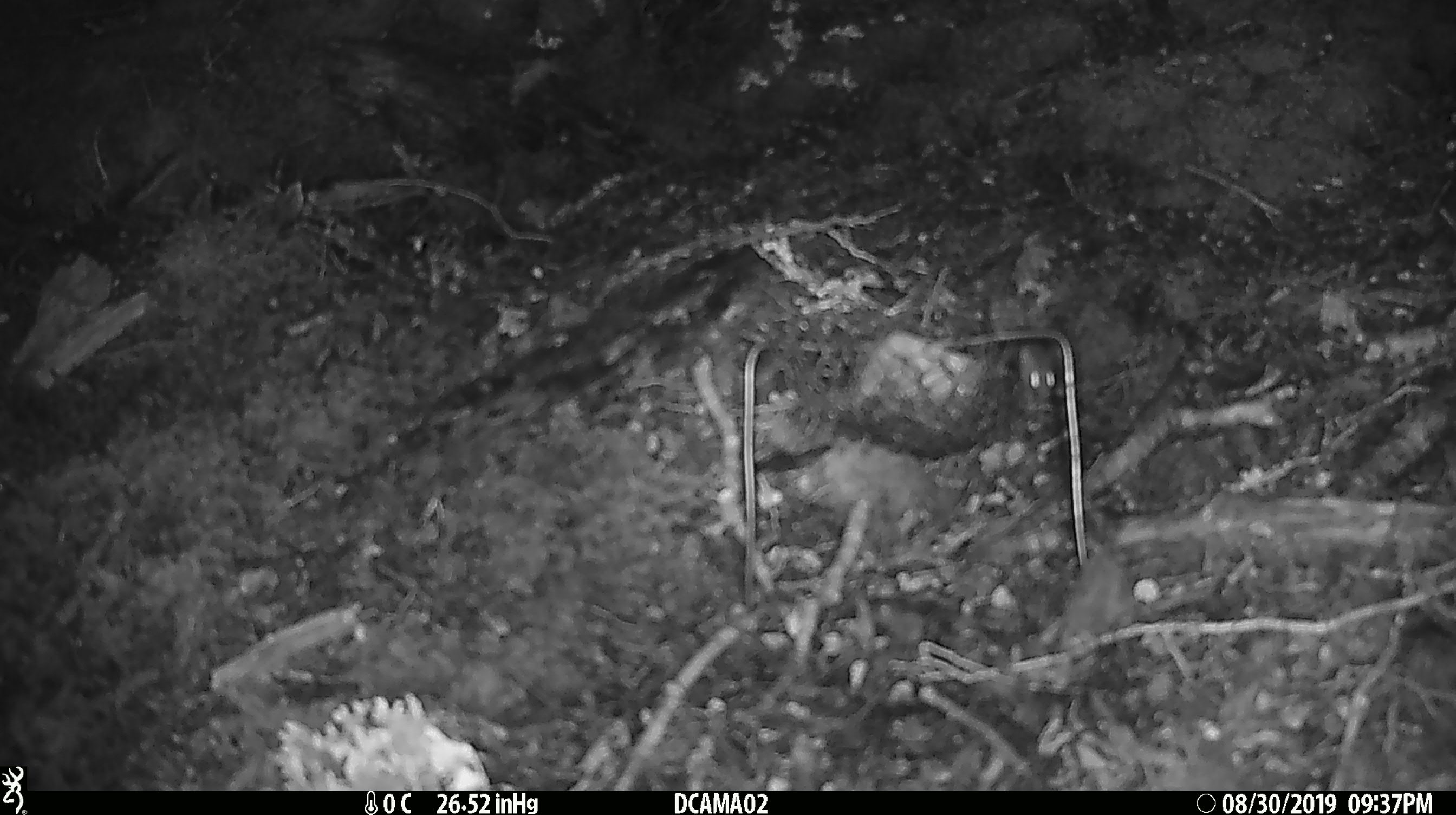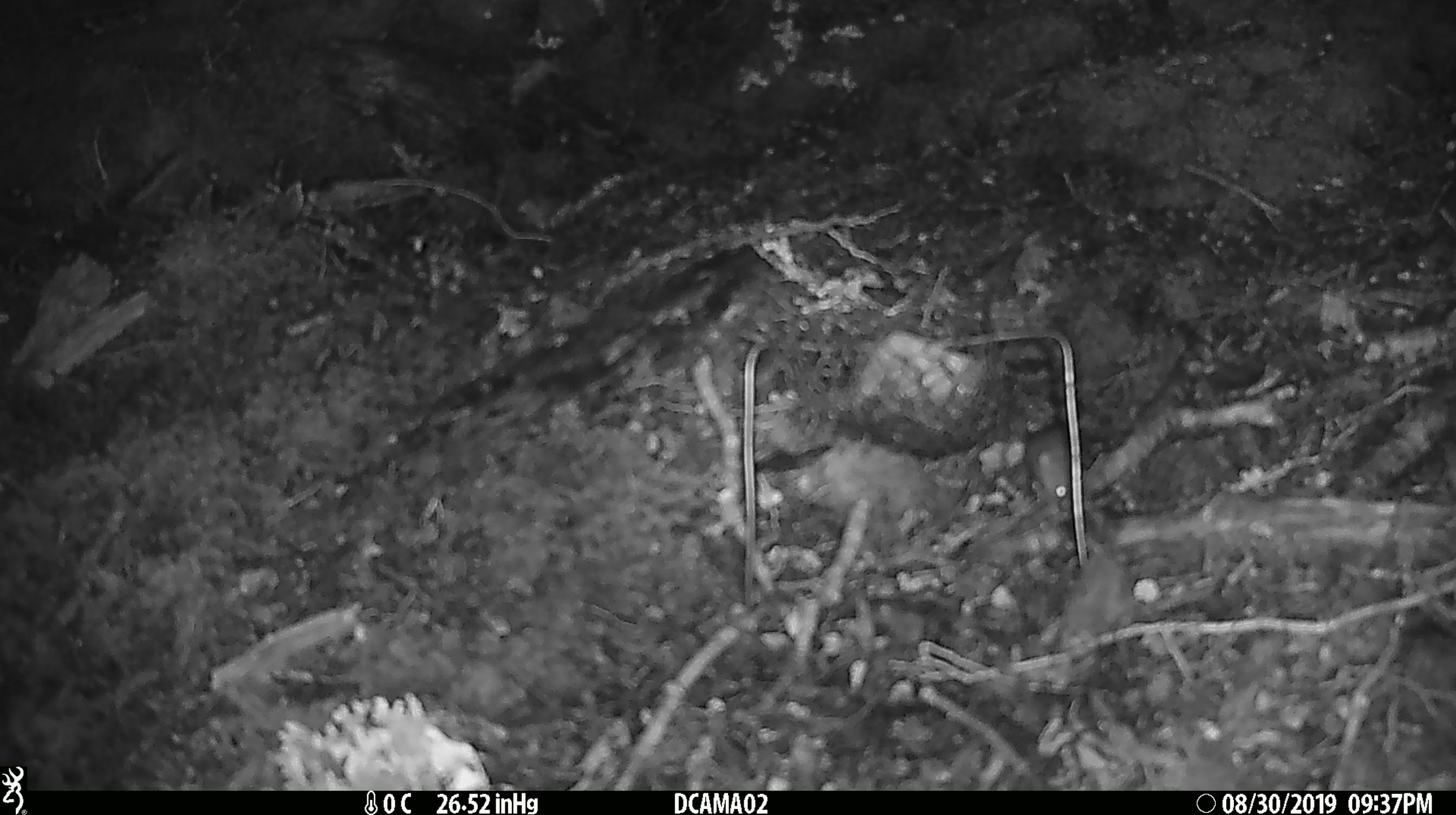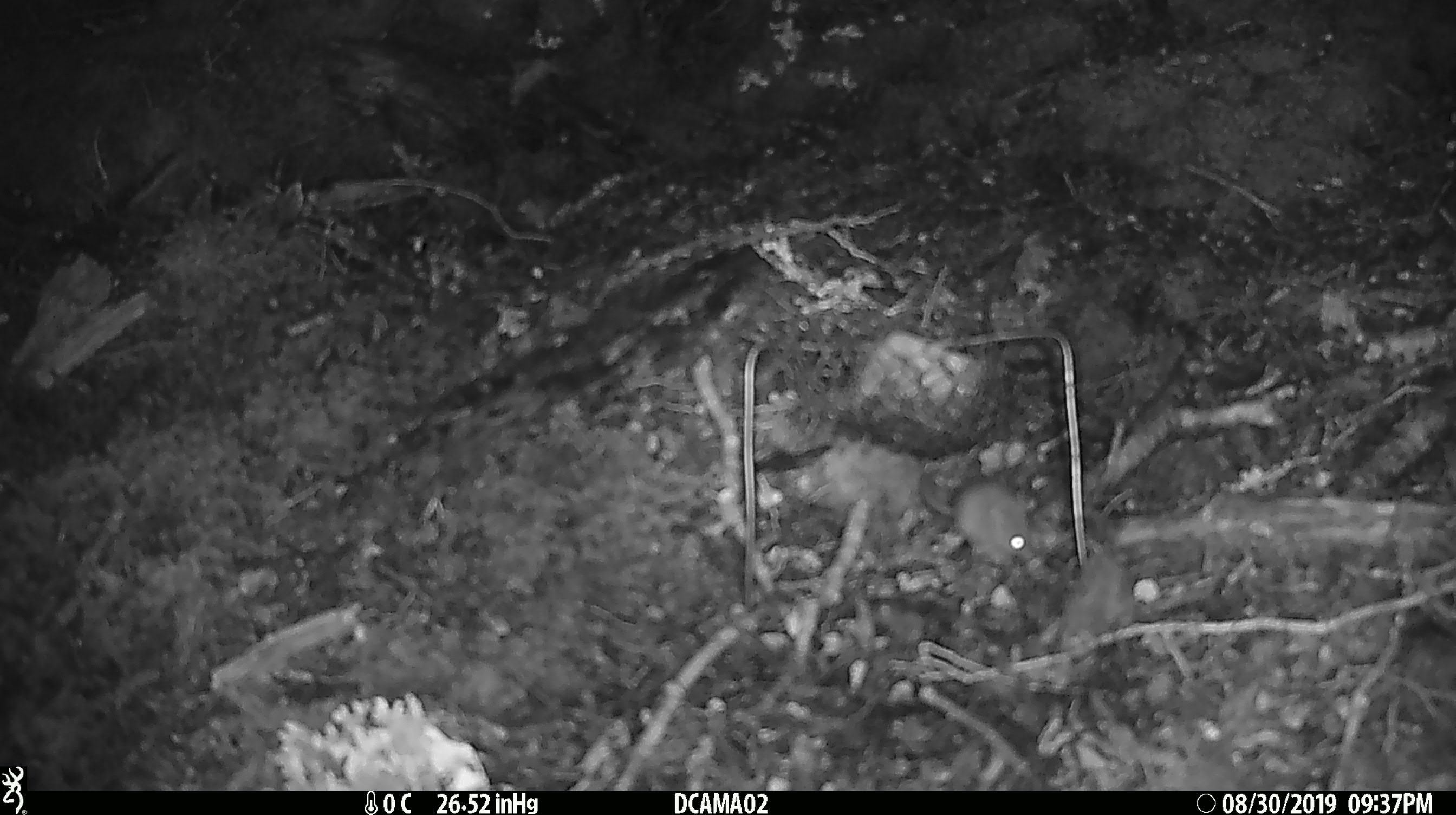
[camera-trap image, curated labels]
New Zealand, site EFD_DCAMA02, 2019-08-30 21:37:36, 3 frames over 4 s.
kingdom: Animalia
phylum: Chordata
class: Mammalia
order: Rodentia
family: Muridae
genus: Mus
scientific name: Mus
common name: mouse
Mouse (Mus).